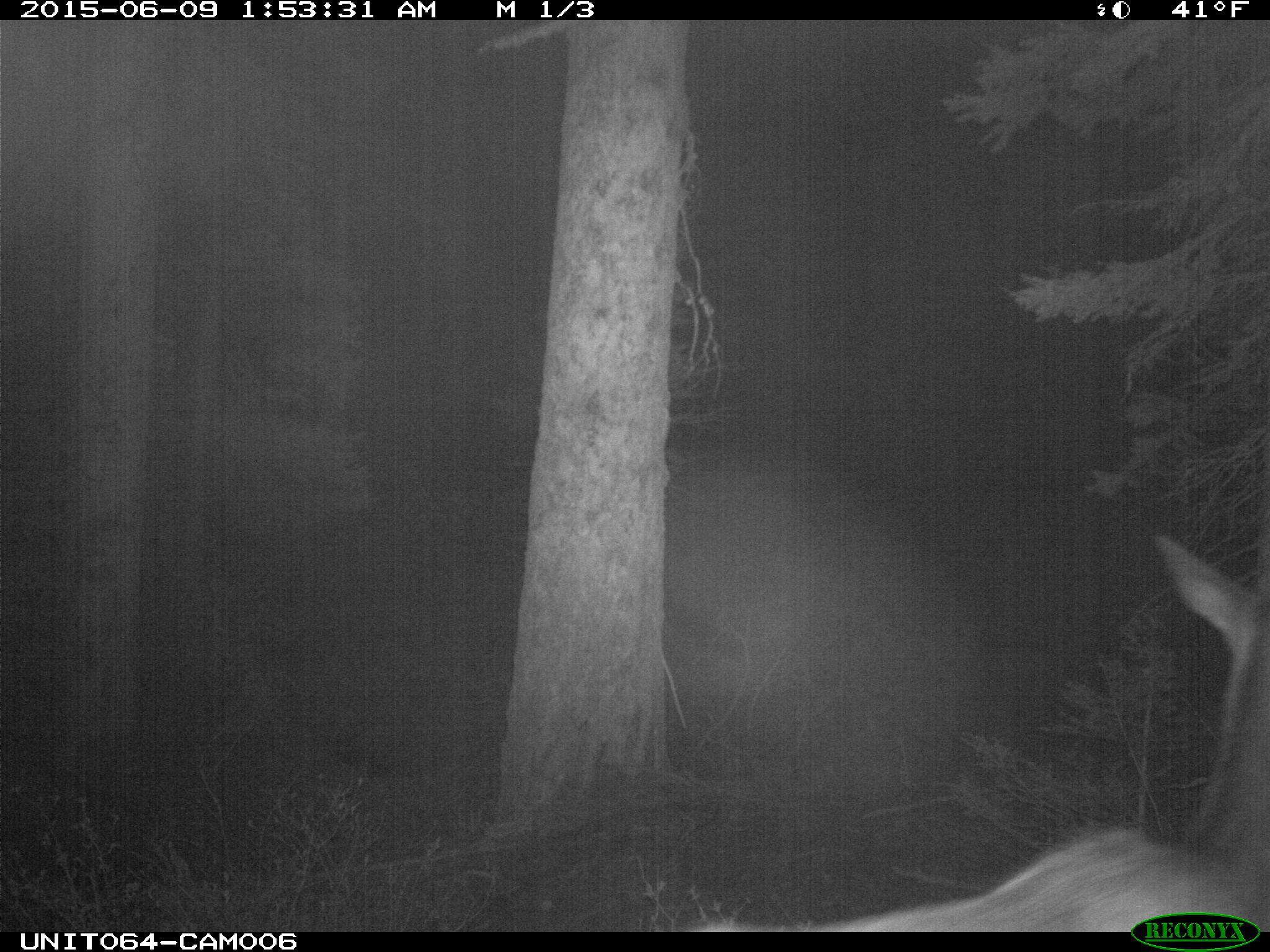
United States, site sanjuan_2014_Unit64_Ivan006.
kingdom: Animalia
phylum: Chordata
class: Mammalia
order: Artiodactyla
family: Cervidae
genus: Cervus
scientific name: Cervus elaphus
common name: red deer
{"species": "Cervus elaphus (red deer)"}